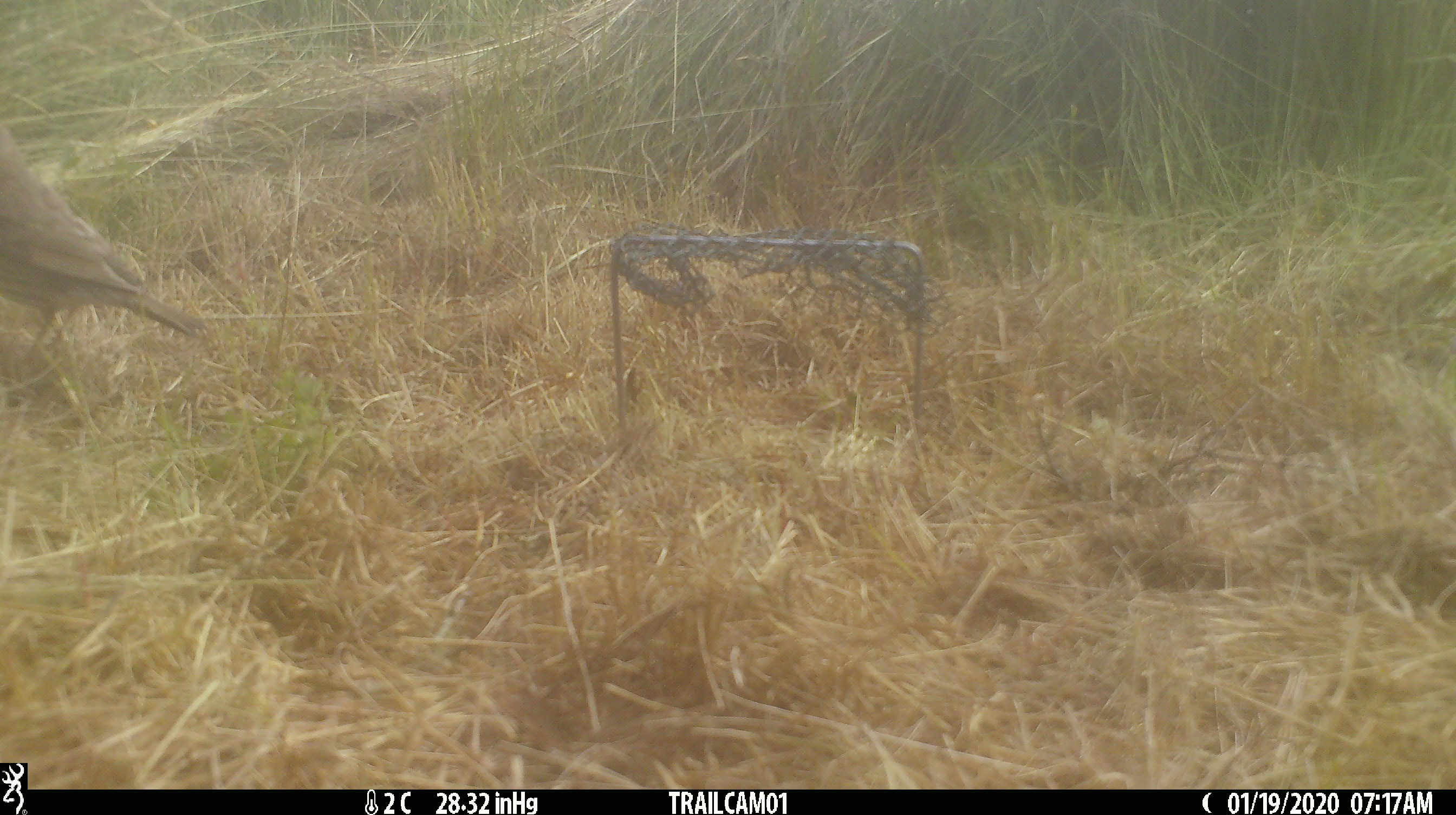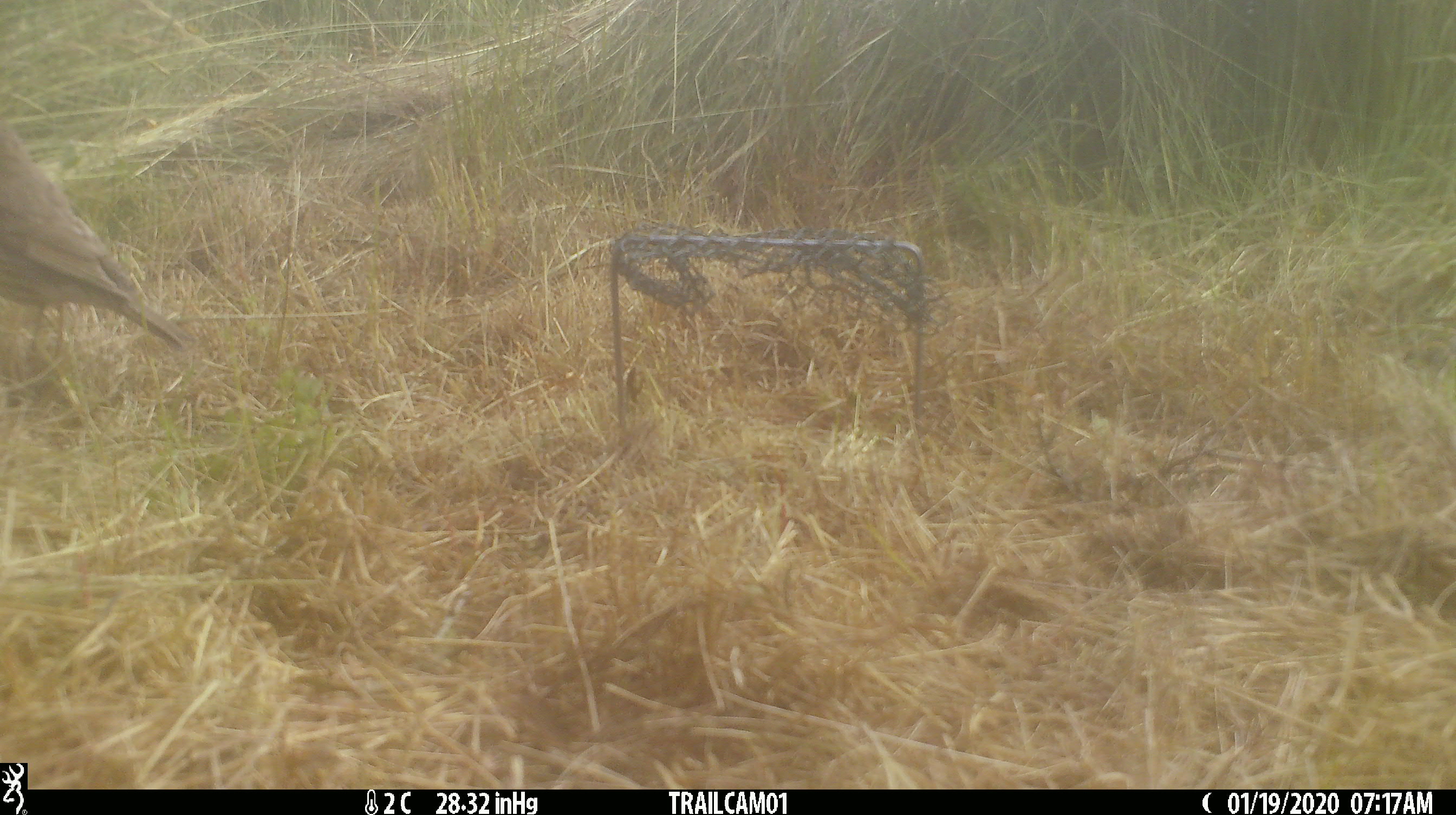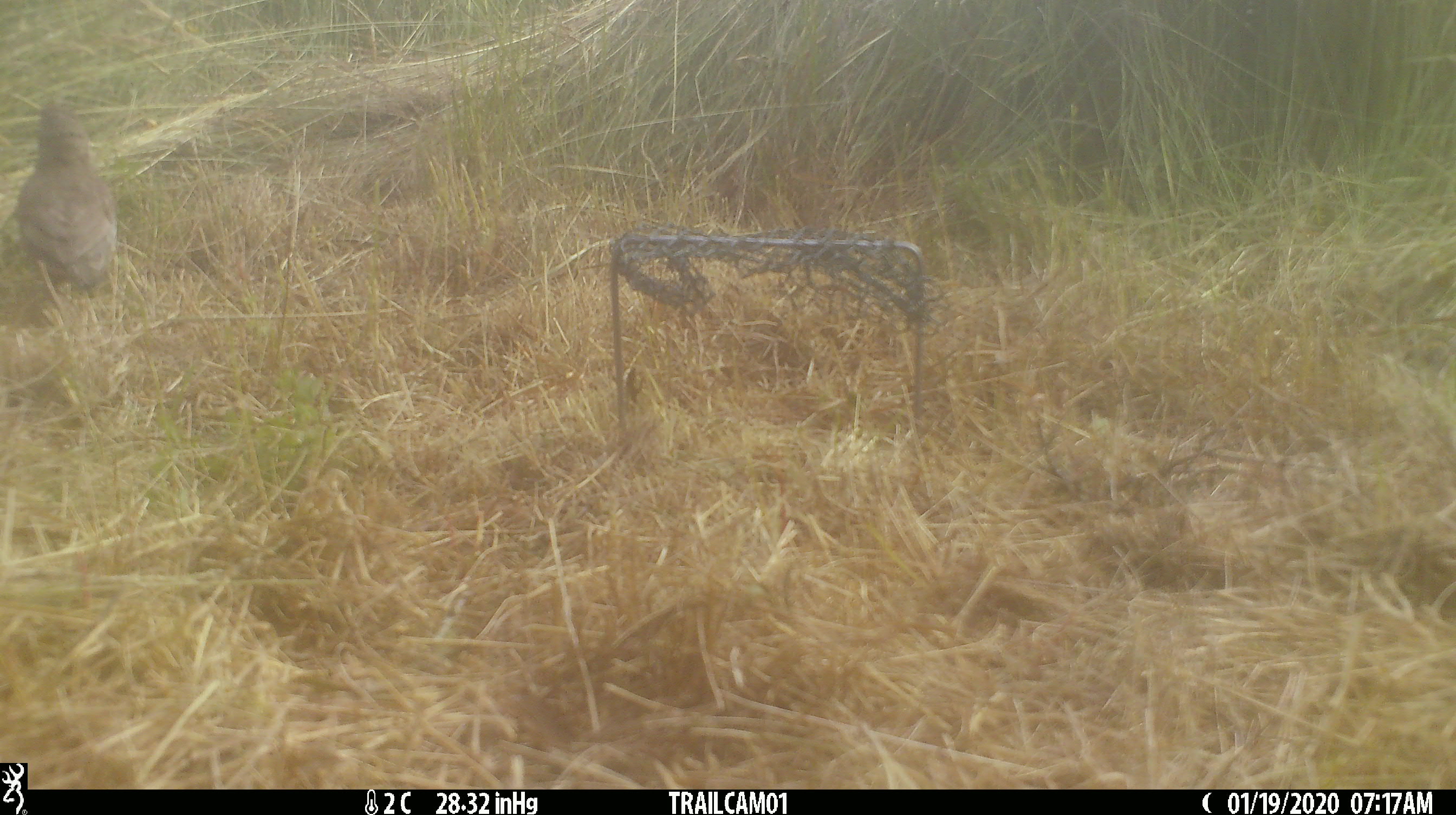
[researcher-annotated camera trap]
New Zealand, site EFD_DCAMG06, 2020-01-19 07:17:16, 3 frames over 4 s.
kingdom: Animalia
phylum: Chordata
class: Aves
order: Passeriformes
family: Turdidae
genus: Turdus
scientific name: Turdus philomelos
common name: song thrush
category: thrush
Thrush (song thrush) (Turdus philomelos).